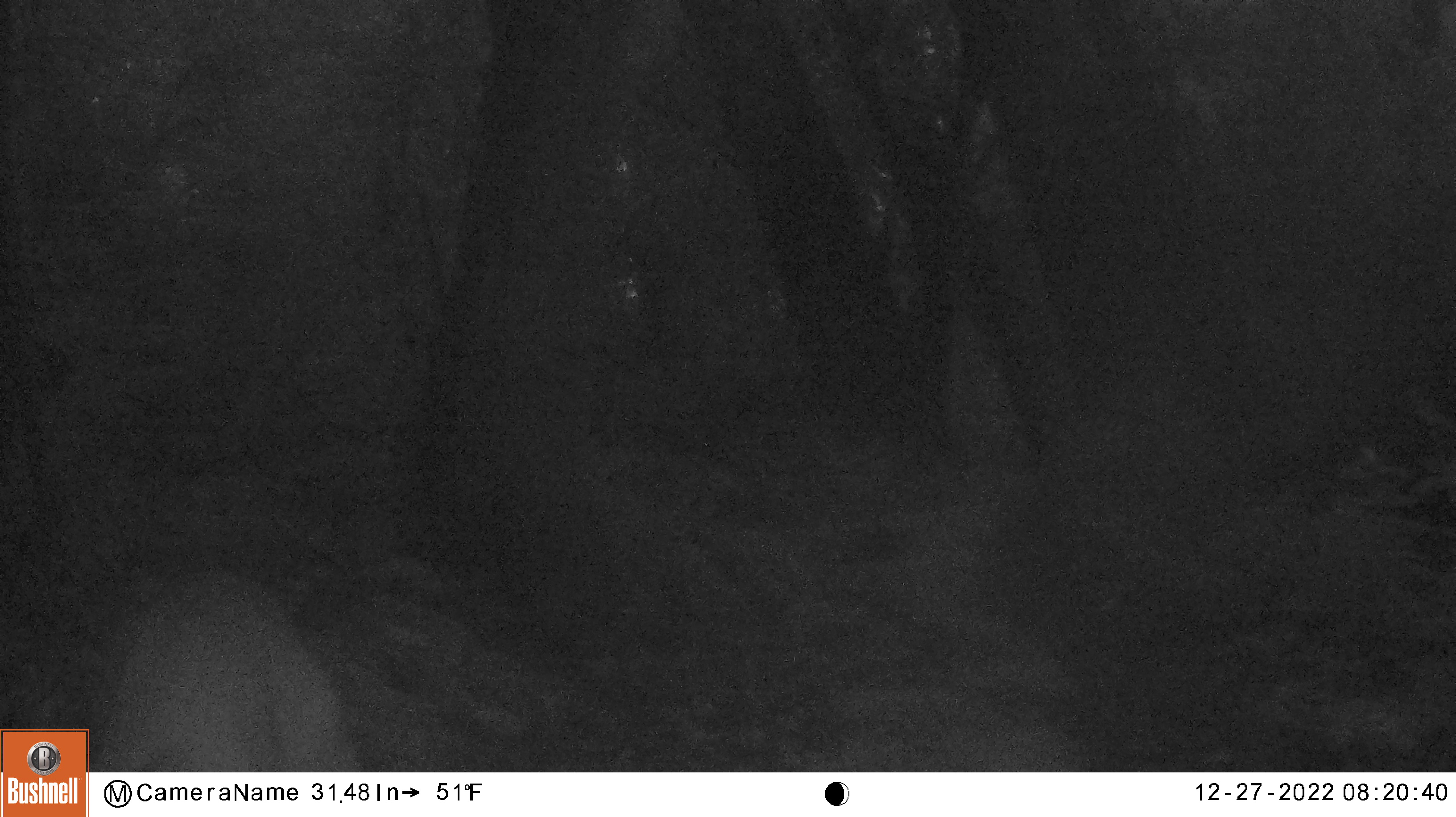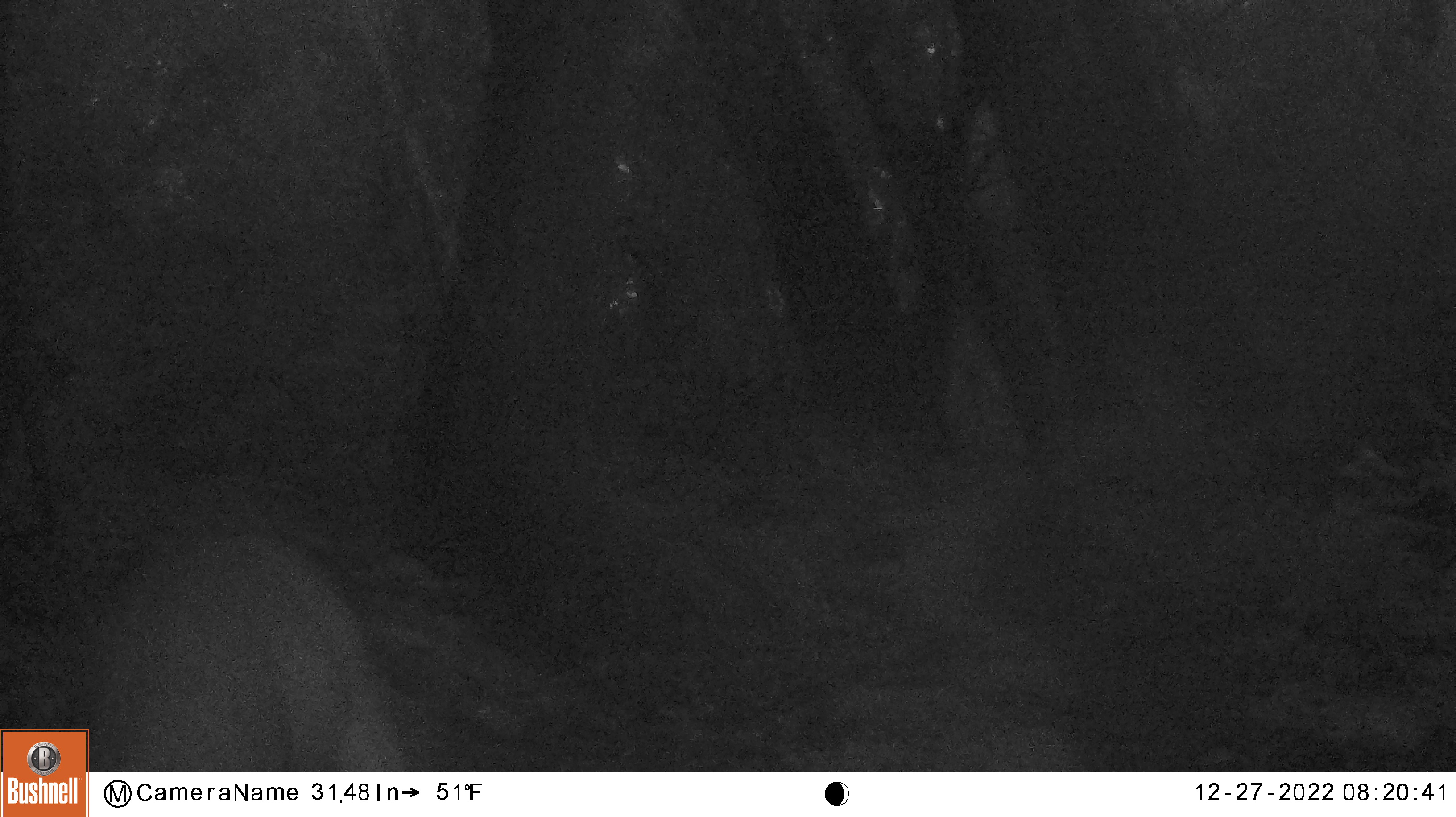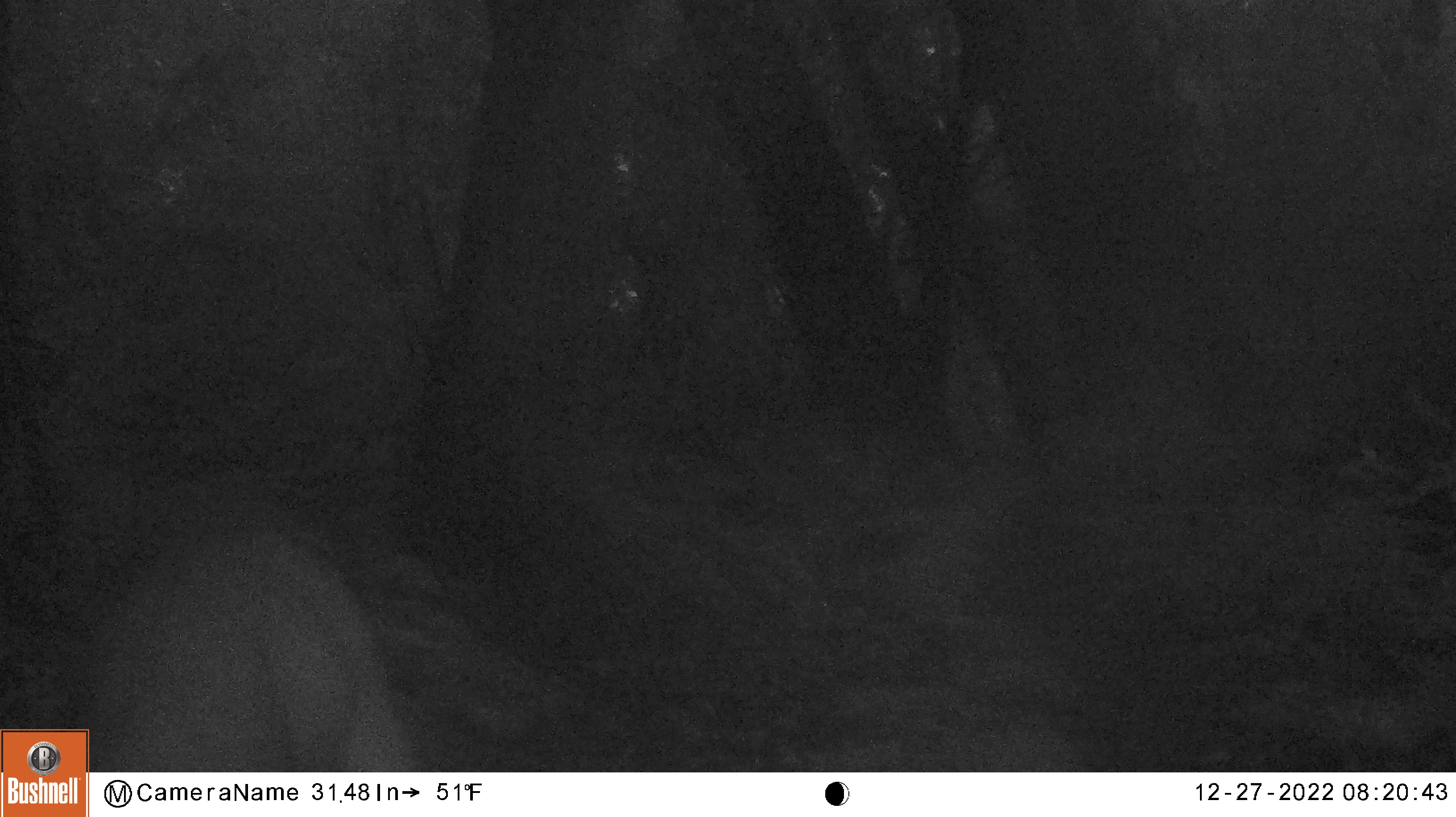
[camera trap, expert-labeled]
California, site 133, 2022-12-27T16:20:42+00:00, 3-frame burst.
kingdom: Animalia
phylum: Chordata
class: Mammalia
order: Artiodactyla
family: Cervidae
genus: Odocoileus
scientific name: Odocoileus hemionus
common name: mule deer